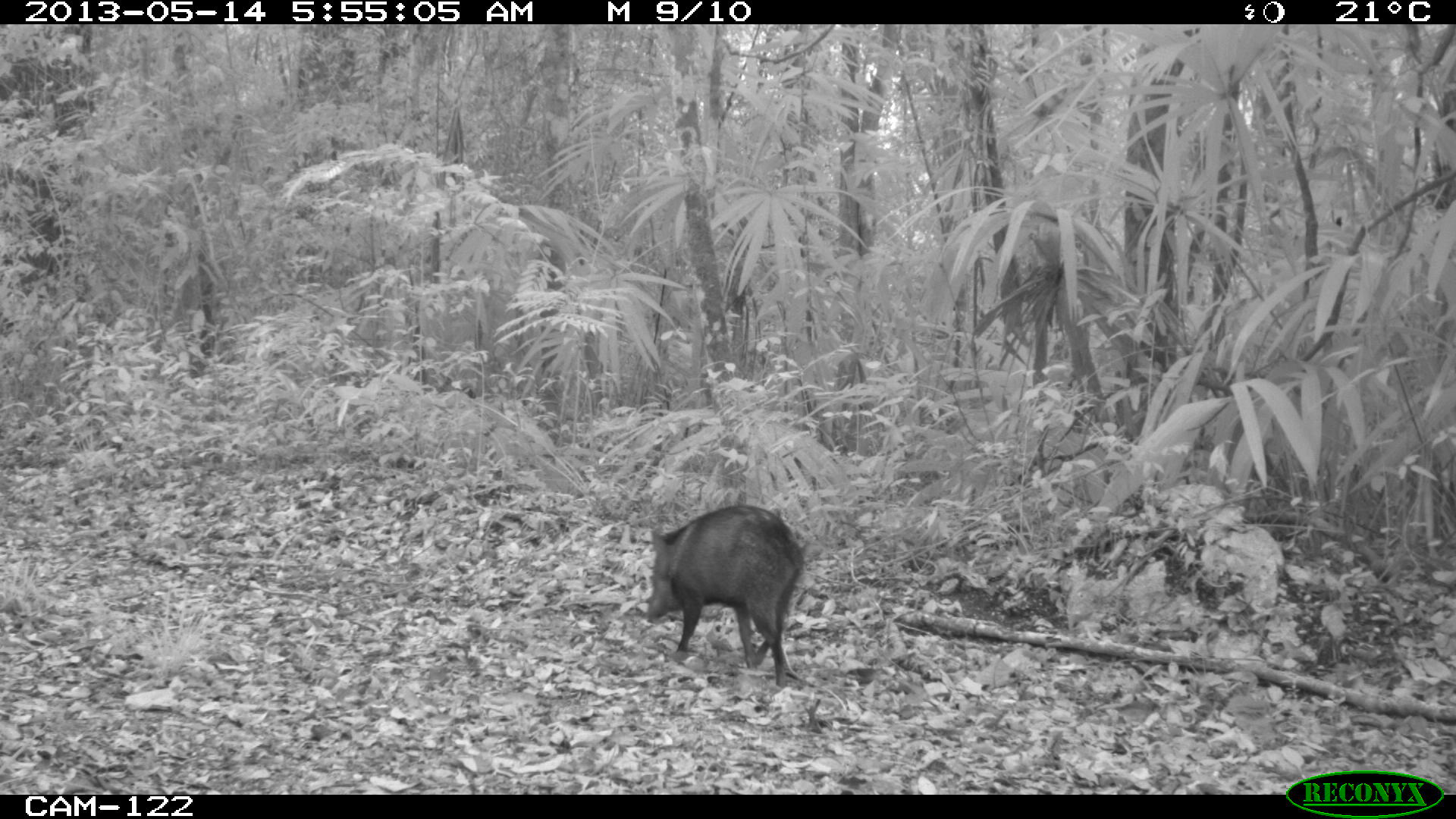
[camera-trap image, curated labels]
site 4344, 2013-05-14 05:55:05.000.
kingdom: Animalia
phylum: Chordata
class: Mammalia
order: Artiodactyla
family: Tayassuidae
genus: Pecari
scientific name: Pecari tajacu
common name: collared peccary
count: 1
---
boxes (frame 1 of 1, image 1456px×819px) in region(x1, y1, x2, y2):
pecari tajacu: region(646, 503, 805, 687)